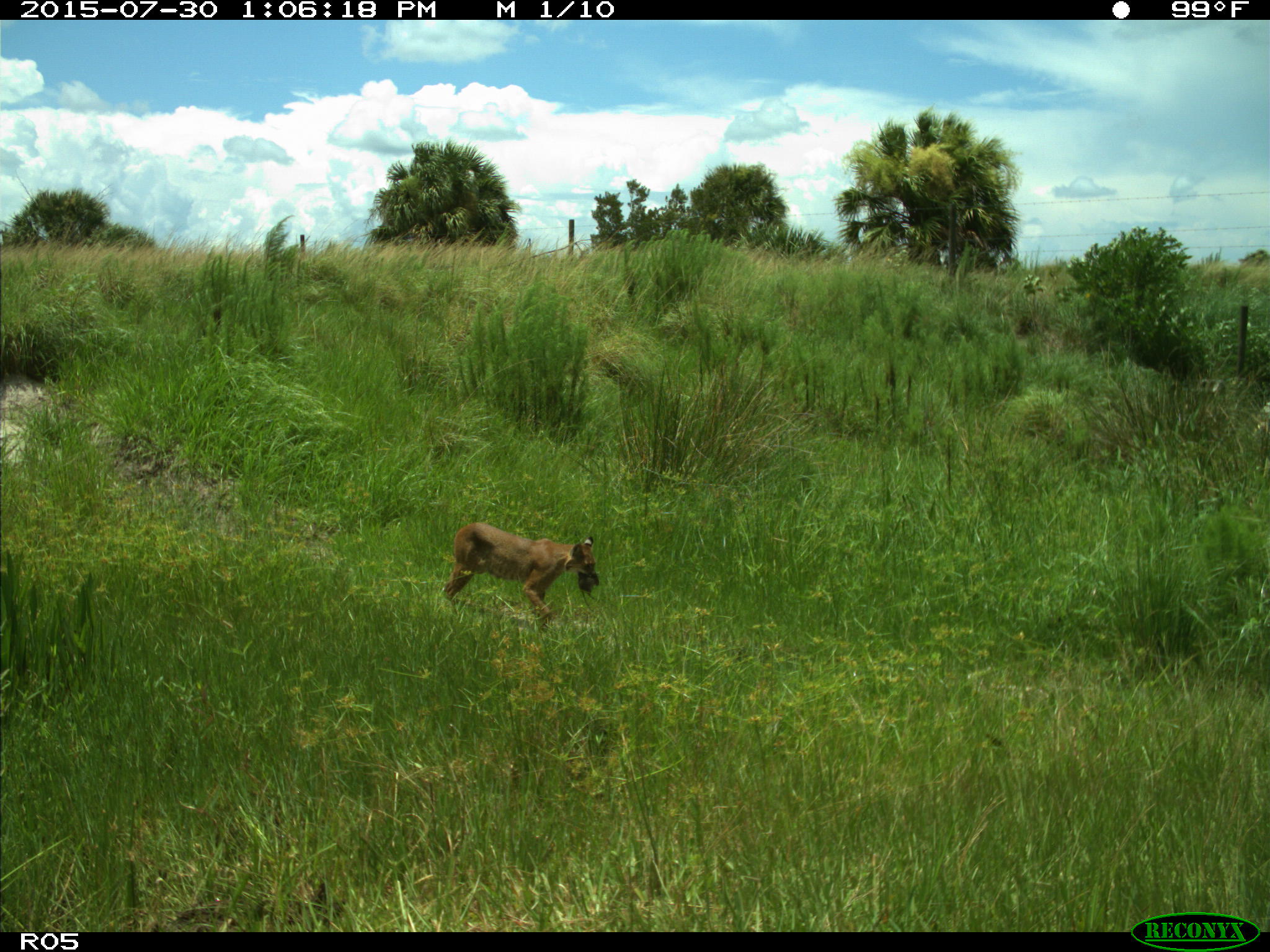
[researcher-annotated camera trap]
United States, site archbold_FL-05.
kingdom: Animalia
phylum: Chordata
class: Mammalia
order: Carnivora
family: Felidae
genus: Lynx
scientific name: Lynx rufus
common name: bobcat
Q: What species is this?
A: Lynx rufus (bobcat).